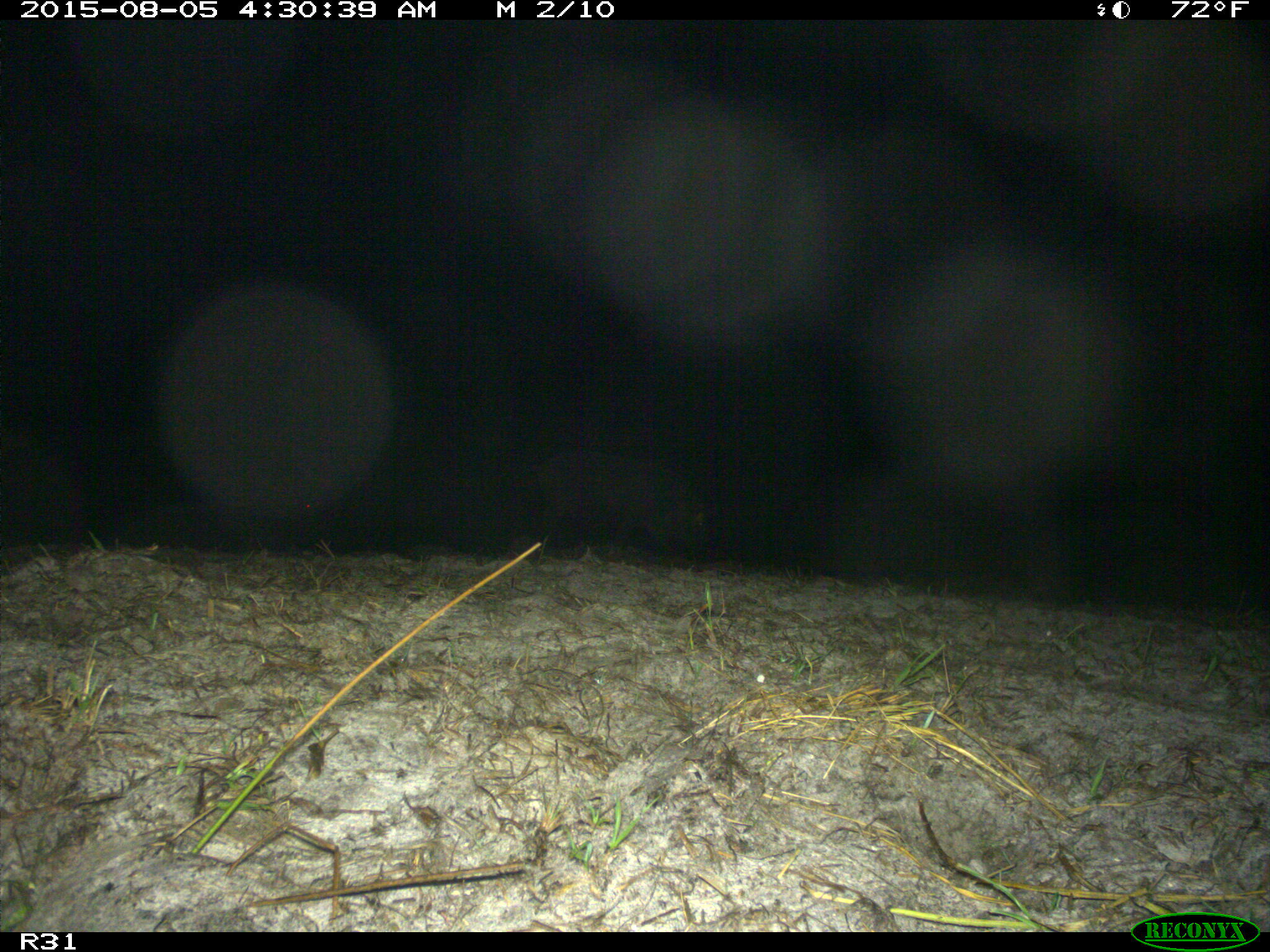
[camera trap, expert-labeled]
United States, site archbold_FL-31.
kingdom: Animalia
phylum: Chordata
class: Mammalia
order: Artiodactyla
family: Suidae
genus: Sus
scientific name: Sus scrofa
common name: wild boar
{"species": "Sus scrofa (wild boar)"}